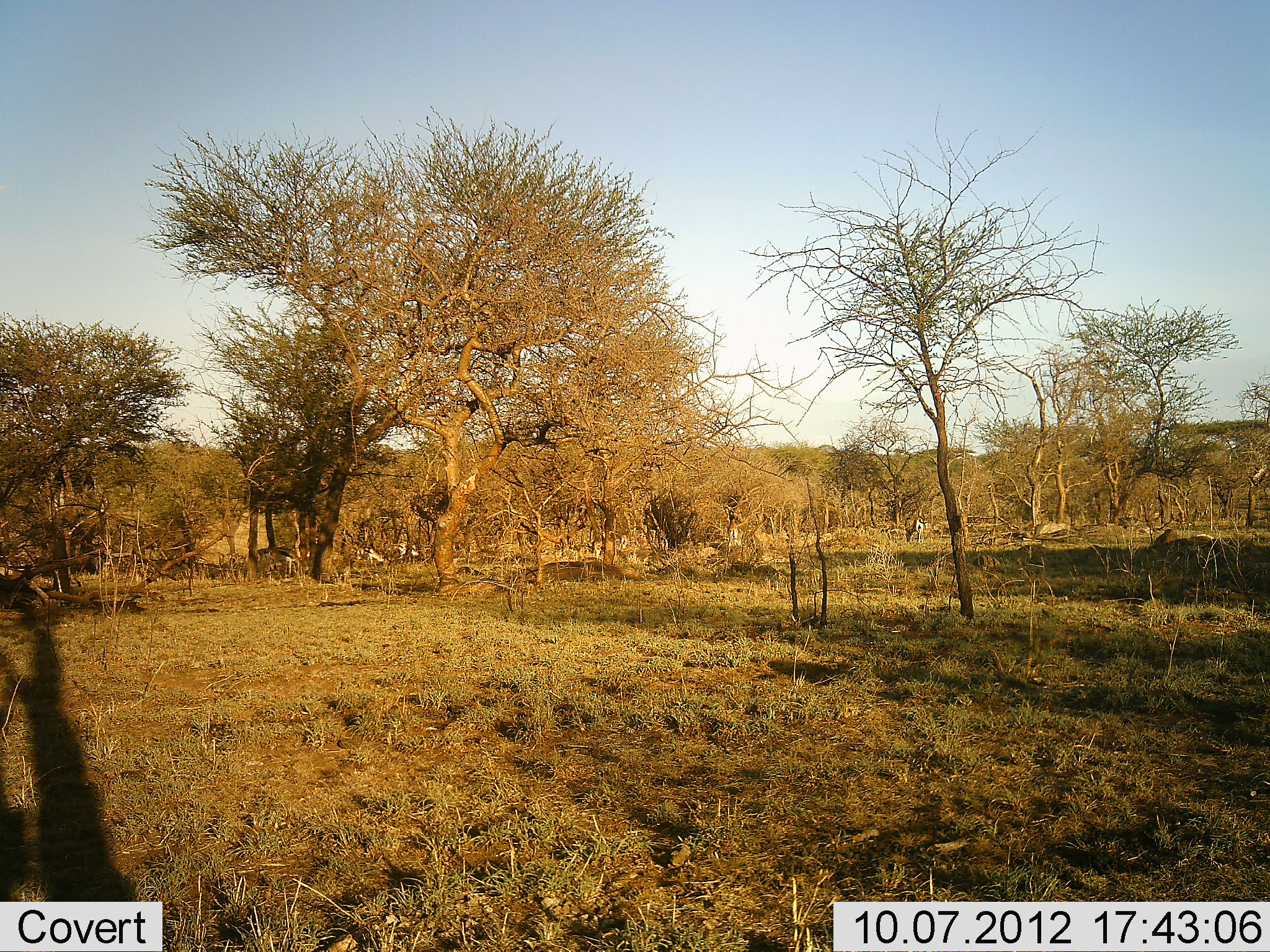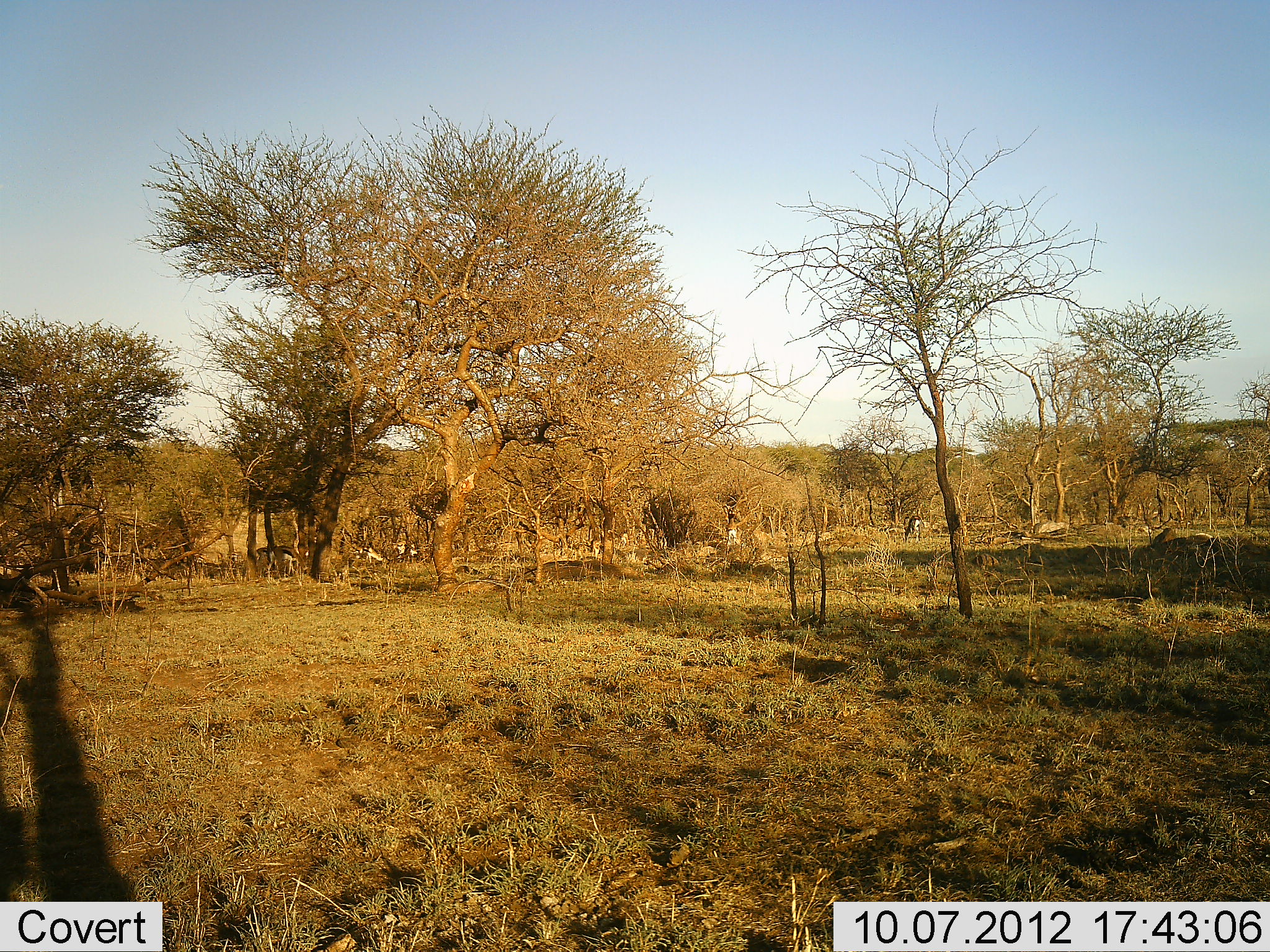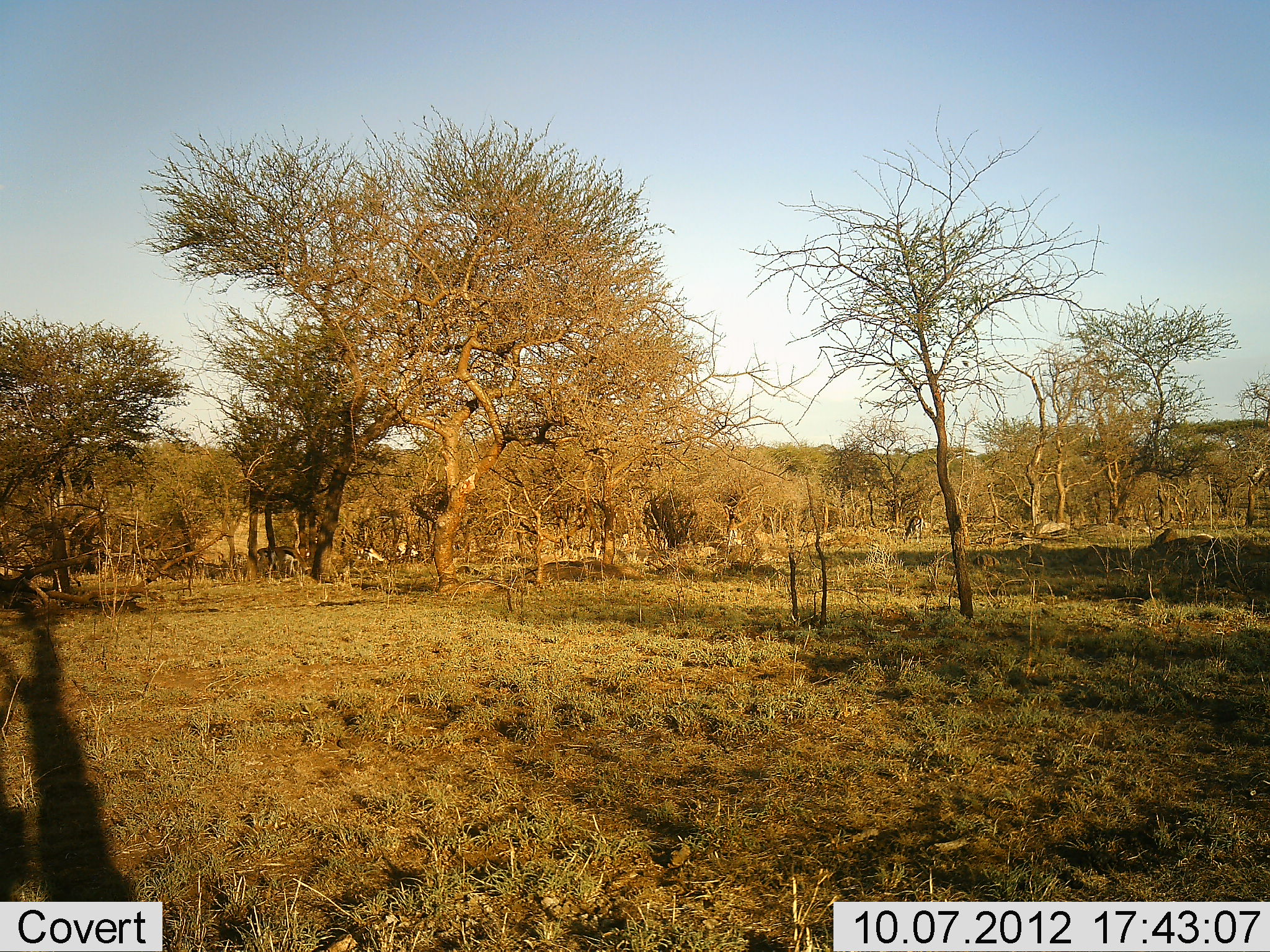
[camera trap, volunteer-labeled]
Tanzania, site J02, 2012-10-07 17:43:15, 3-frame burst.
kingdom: Animalia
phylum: Chordata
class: Mammalia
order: Artiodactyla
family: Bovidae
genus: Eudorcas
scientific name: Eudorcas thomsonii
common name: thomson's gazelle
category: gazellethomsons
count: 6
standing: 90%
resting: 0%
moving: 20%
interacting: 0%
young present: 0%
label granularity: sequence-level